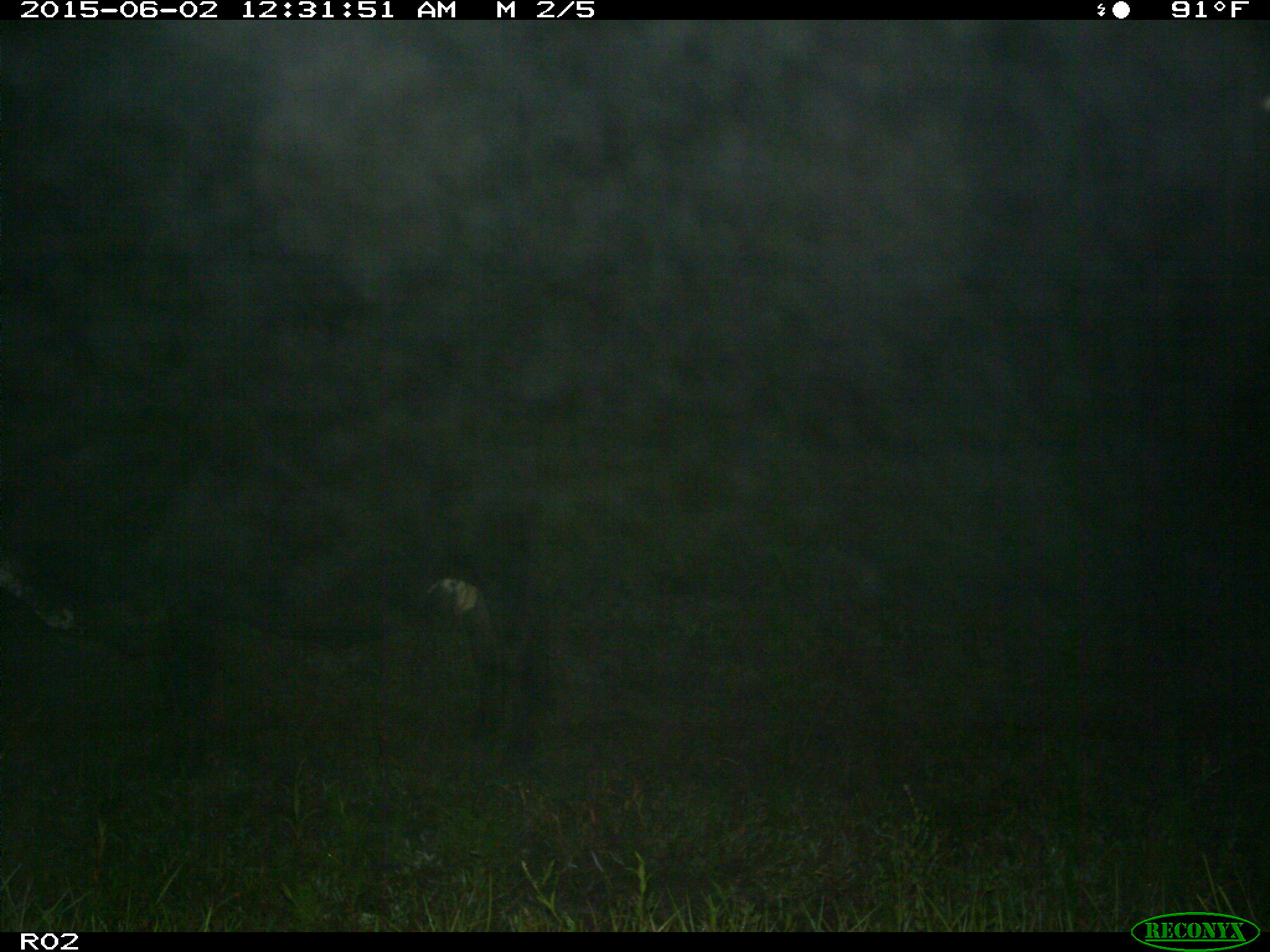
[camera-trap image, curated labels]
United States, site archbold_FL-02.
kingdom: Animalia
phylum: Chordata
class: Mammalia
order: Artiodactyla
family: Bovidae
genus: Bos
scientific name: Bos taurus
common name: domestic cow